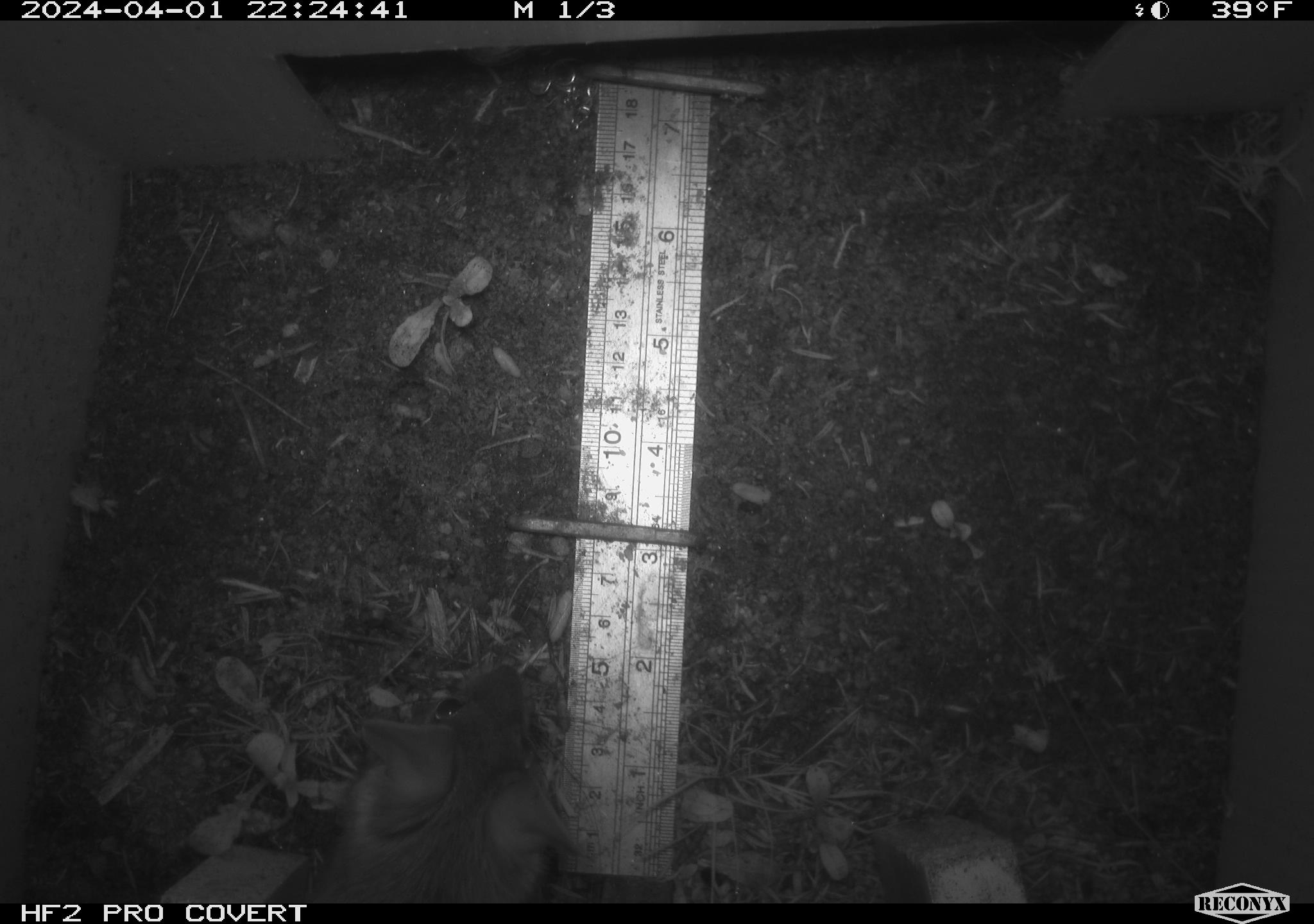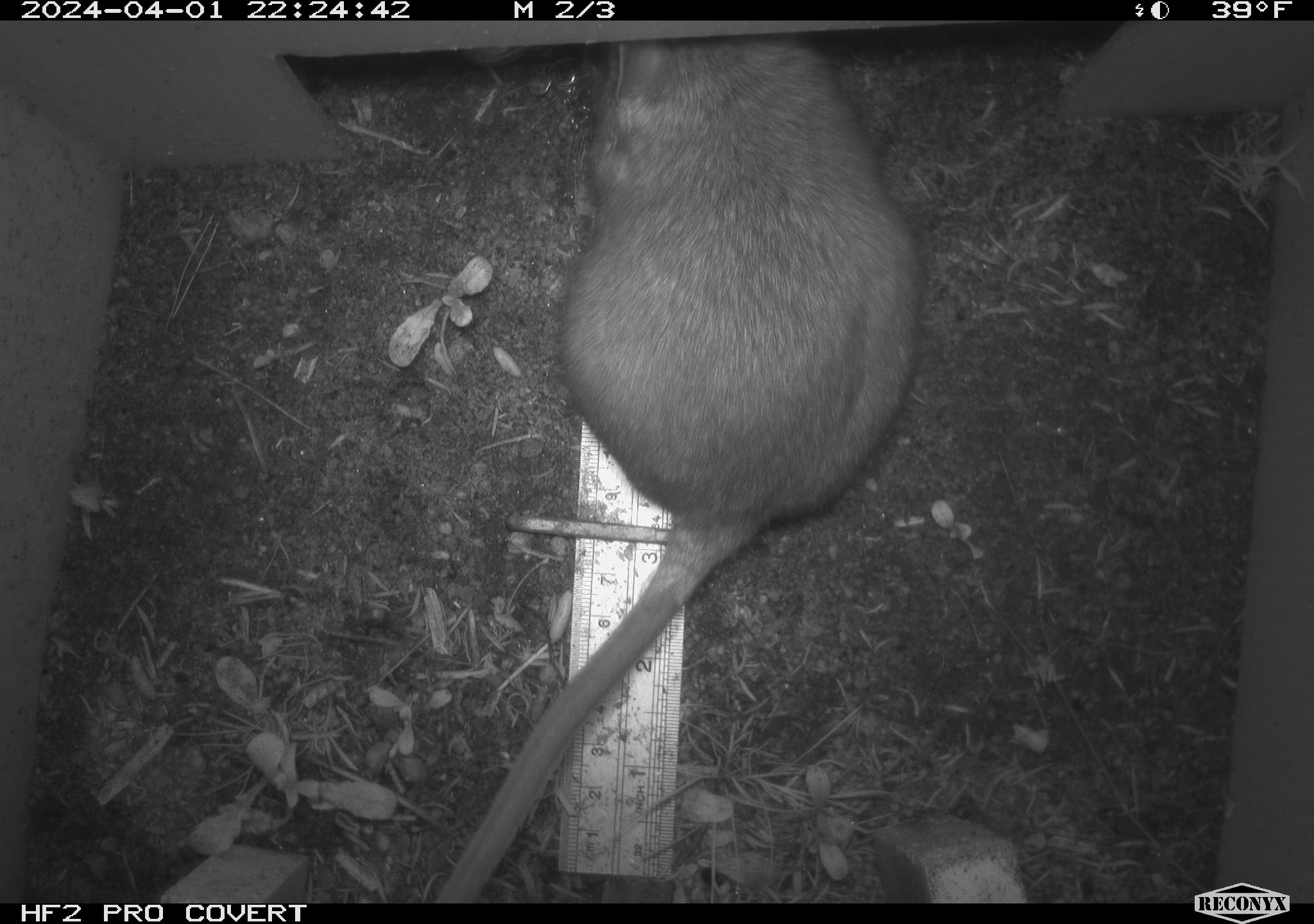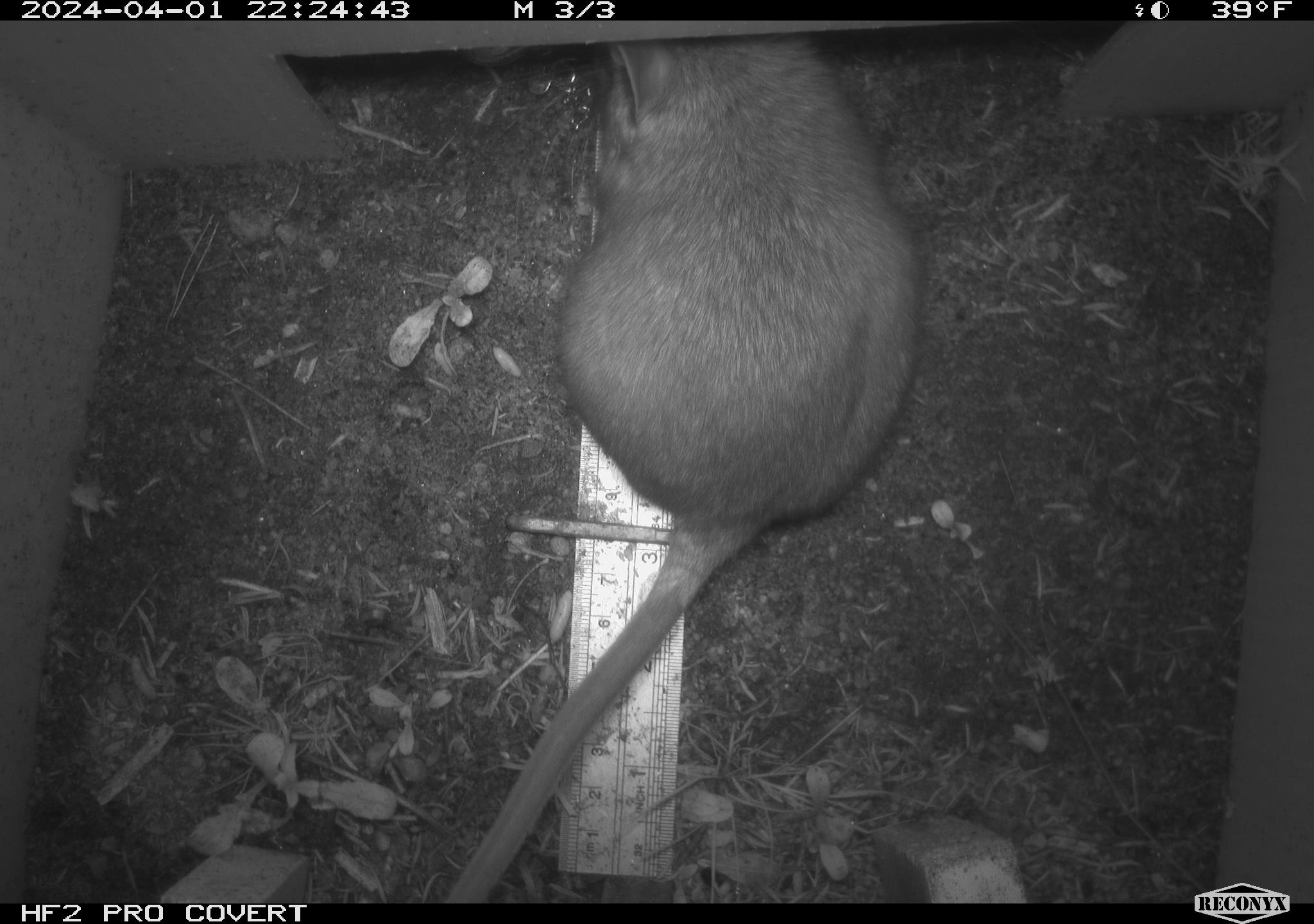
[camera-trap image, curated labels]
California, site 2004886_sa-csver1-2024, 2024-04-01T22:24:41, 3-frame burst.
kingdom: Animalia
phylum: Chordata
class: Mammalia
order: Rodentia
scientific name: Rodentia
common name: rodent